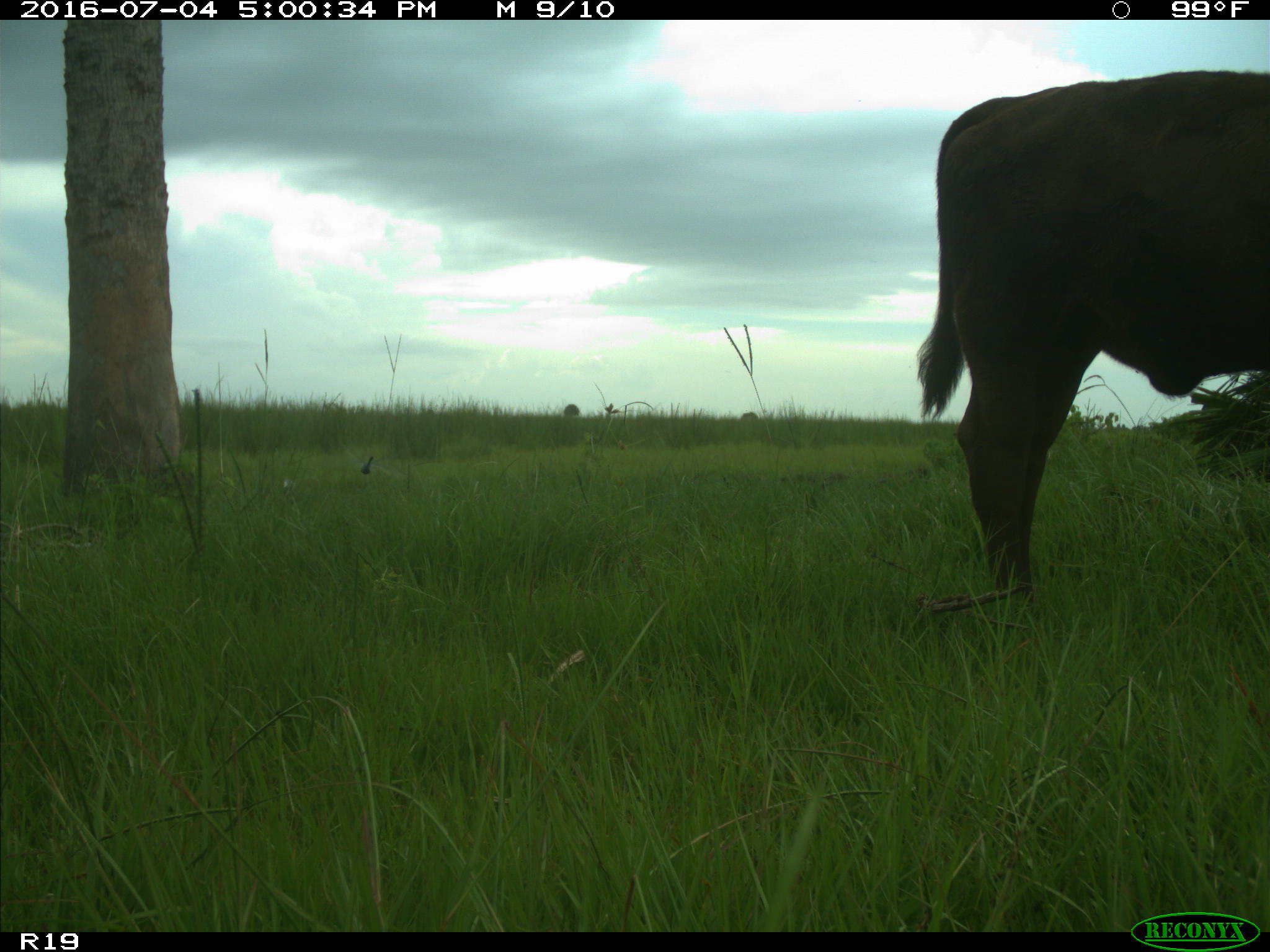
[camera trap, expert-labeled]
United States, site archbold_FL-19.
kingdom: Animalia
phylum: Chordata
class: Mammalia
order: Artiodactyla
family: Bovidae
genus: Bos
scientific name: Bos taurus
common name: domestic cow